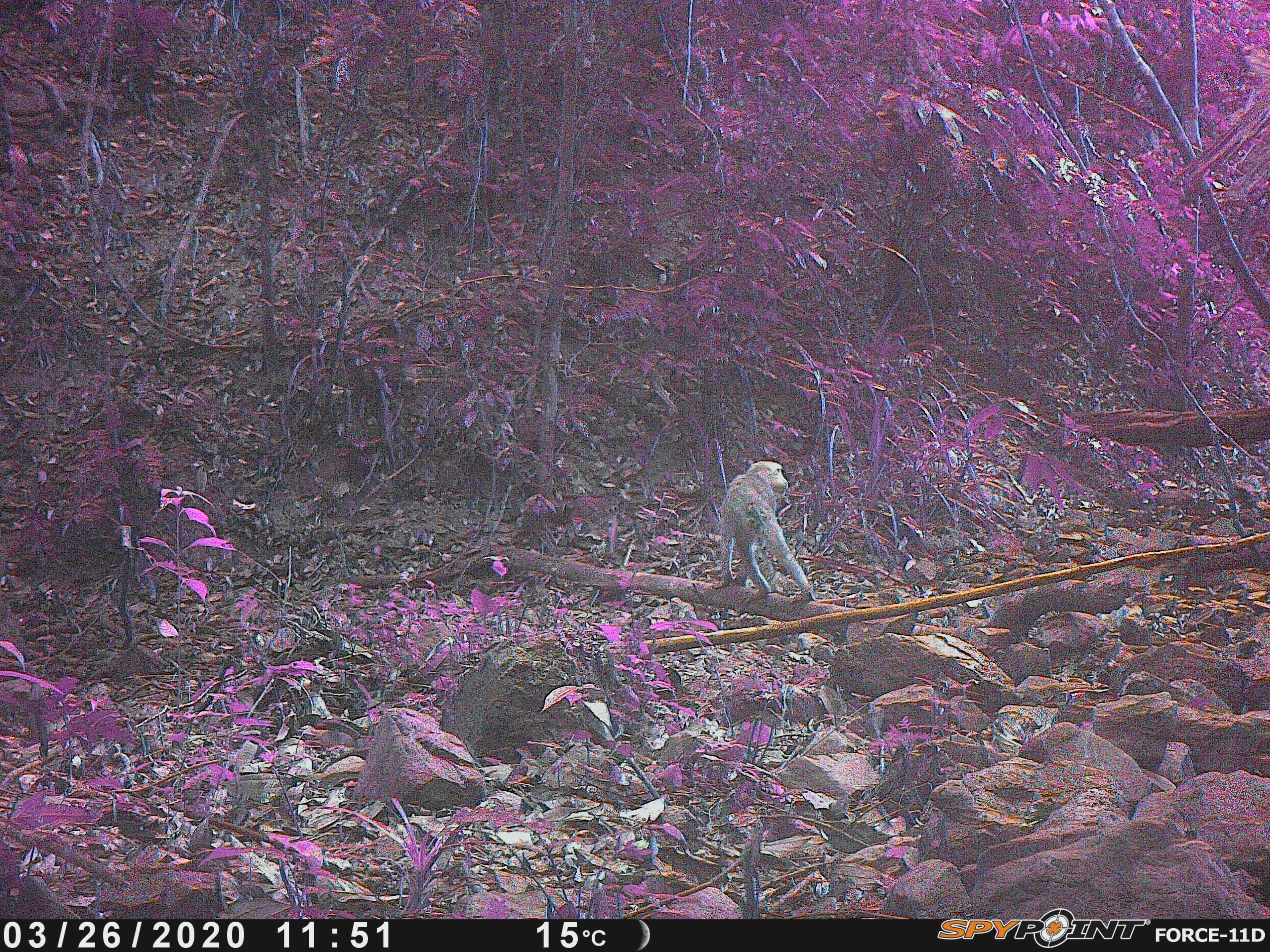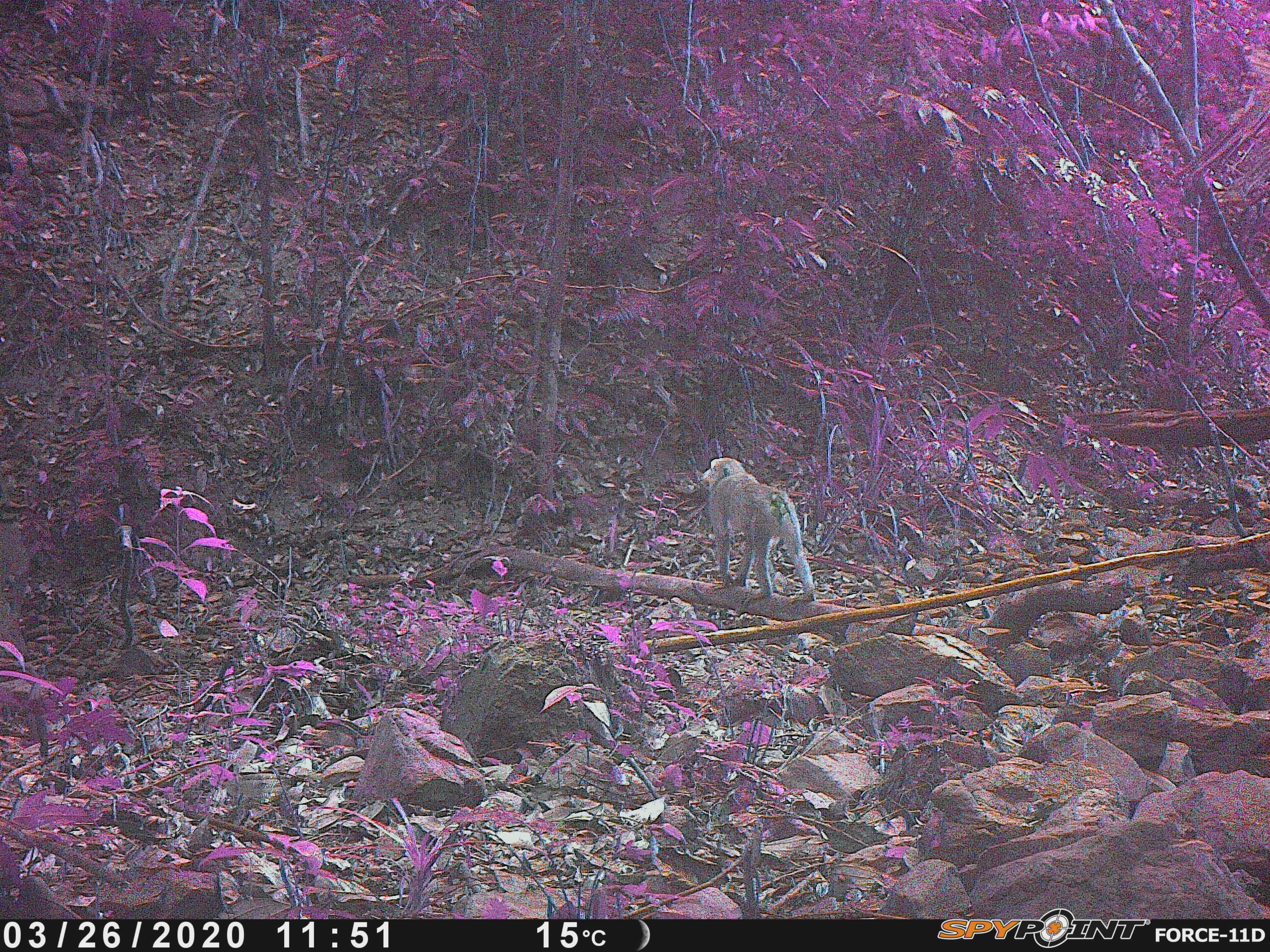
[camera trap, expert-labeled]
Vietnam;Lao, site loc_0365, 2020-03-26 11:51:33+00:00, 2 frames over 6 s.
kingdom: Animalia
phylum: Chordata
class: Mammalia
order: Primates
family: Cercopithecidae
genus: Macaca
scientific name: Macaca nemestrina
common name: pig-tailed macaque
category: pig tailed macaque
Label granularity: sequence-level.